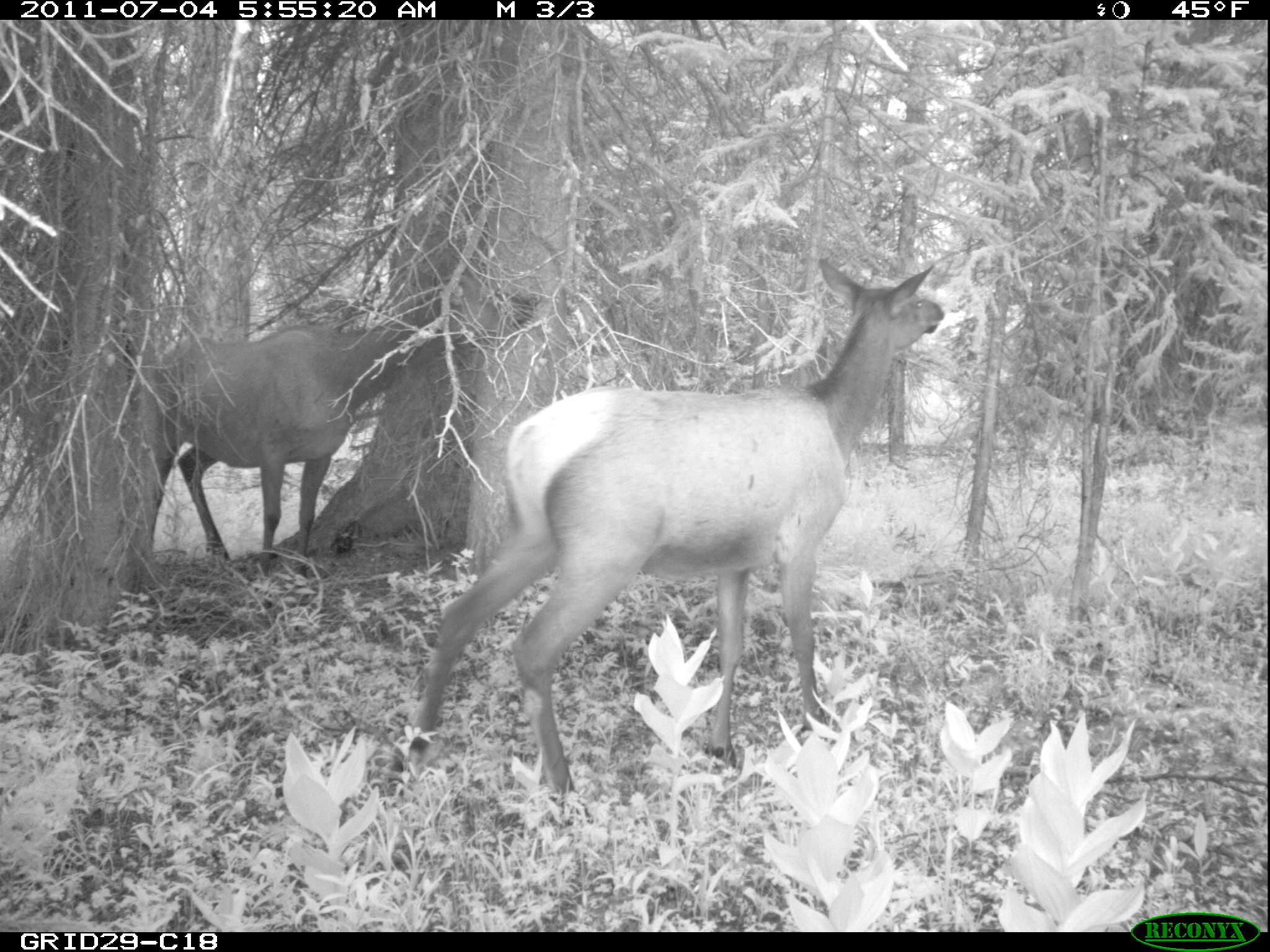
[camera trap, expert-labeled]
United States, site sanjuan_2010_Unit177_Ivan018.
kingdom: Animalia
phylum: Chordata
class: Mammalia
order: Artiodactyla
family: Cervidae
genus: Cervus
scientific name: Cervus elaphus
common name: red deer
Cervus elaphus (red deer).